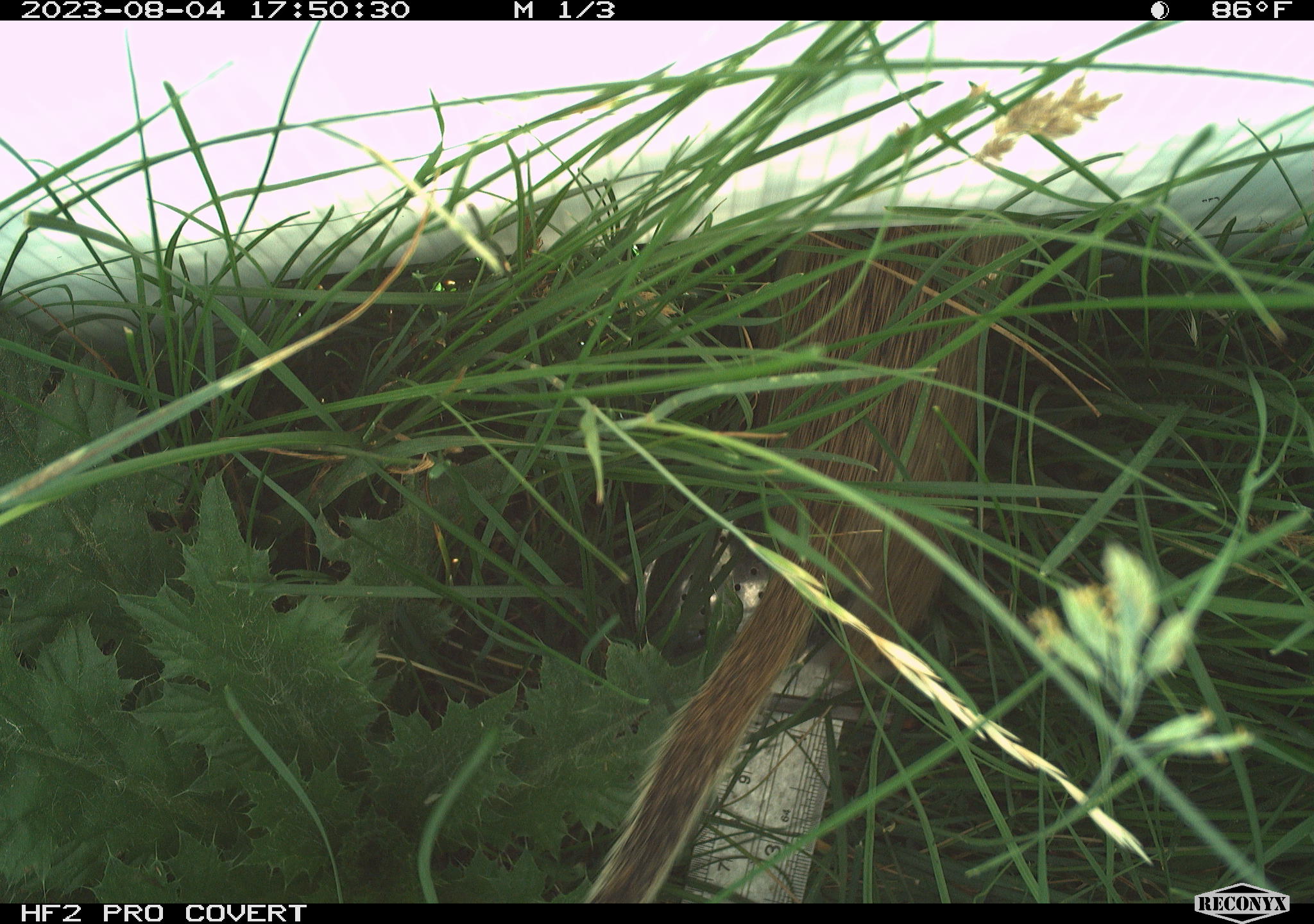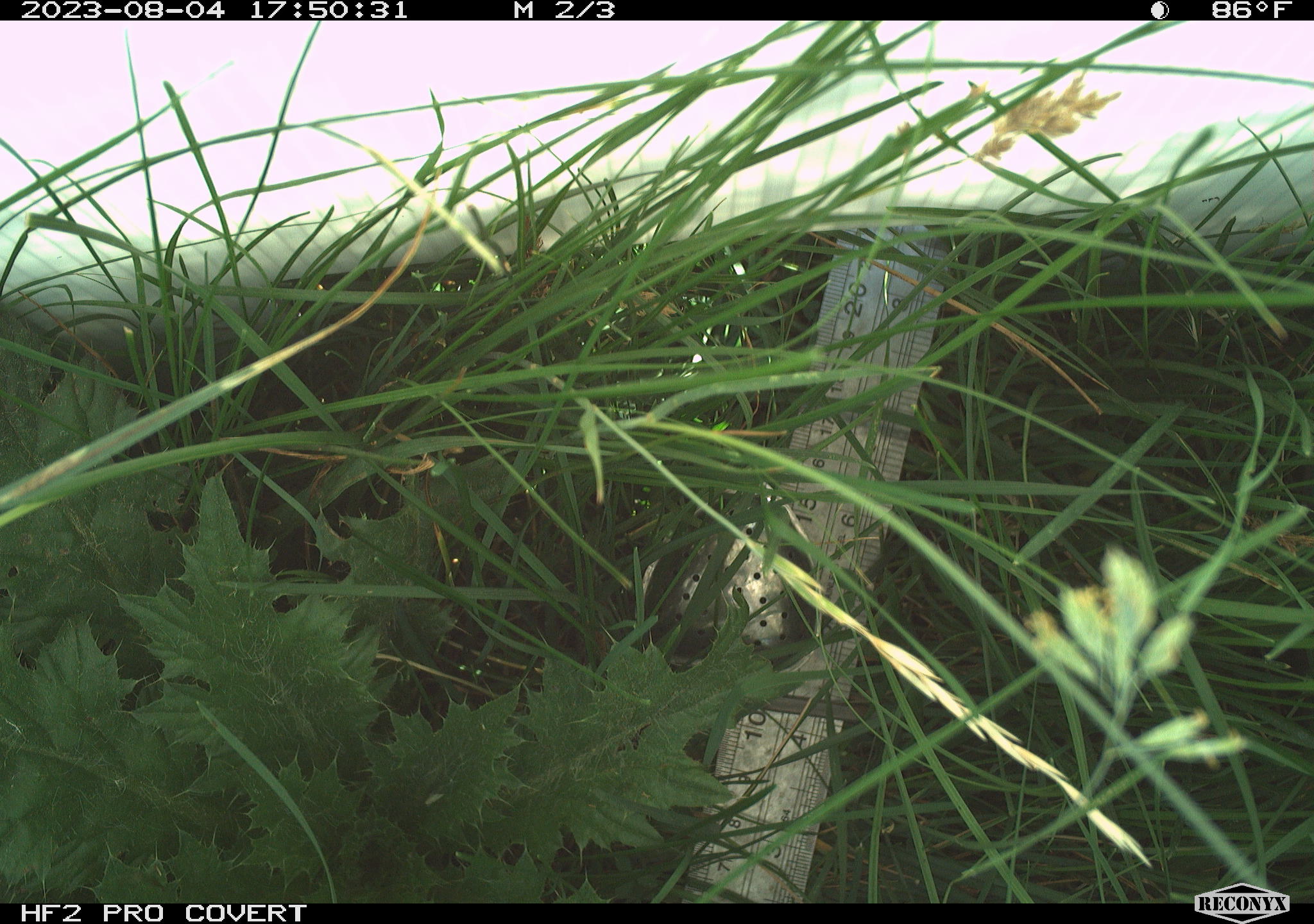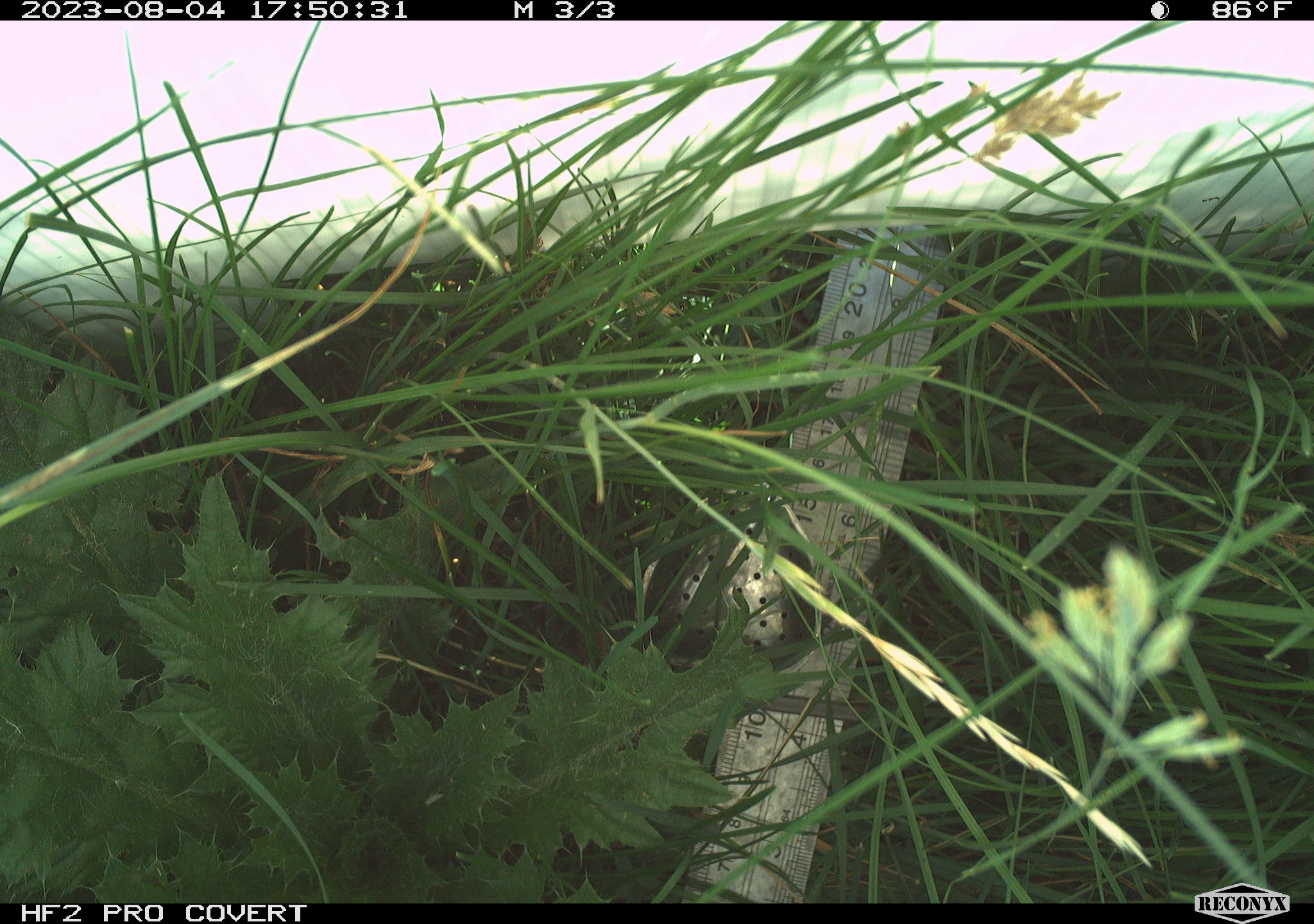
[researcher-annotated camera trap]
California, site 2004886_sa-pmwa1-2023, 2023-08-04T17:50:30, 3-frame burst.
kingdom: Animalia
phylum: Chordata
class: Mammalia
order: Rodentia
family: Sciuridae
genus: Urocitellus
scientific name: Urocitellus beldingi beldingi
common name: belding's ground squirrel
Belding's ground squirrel (Urocitellus beldingi beldingi).